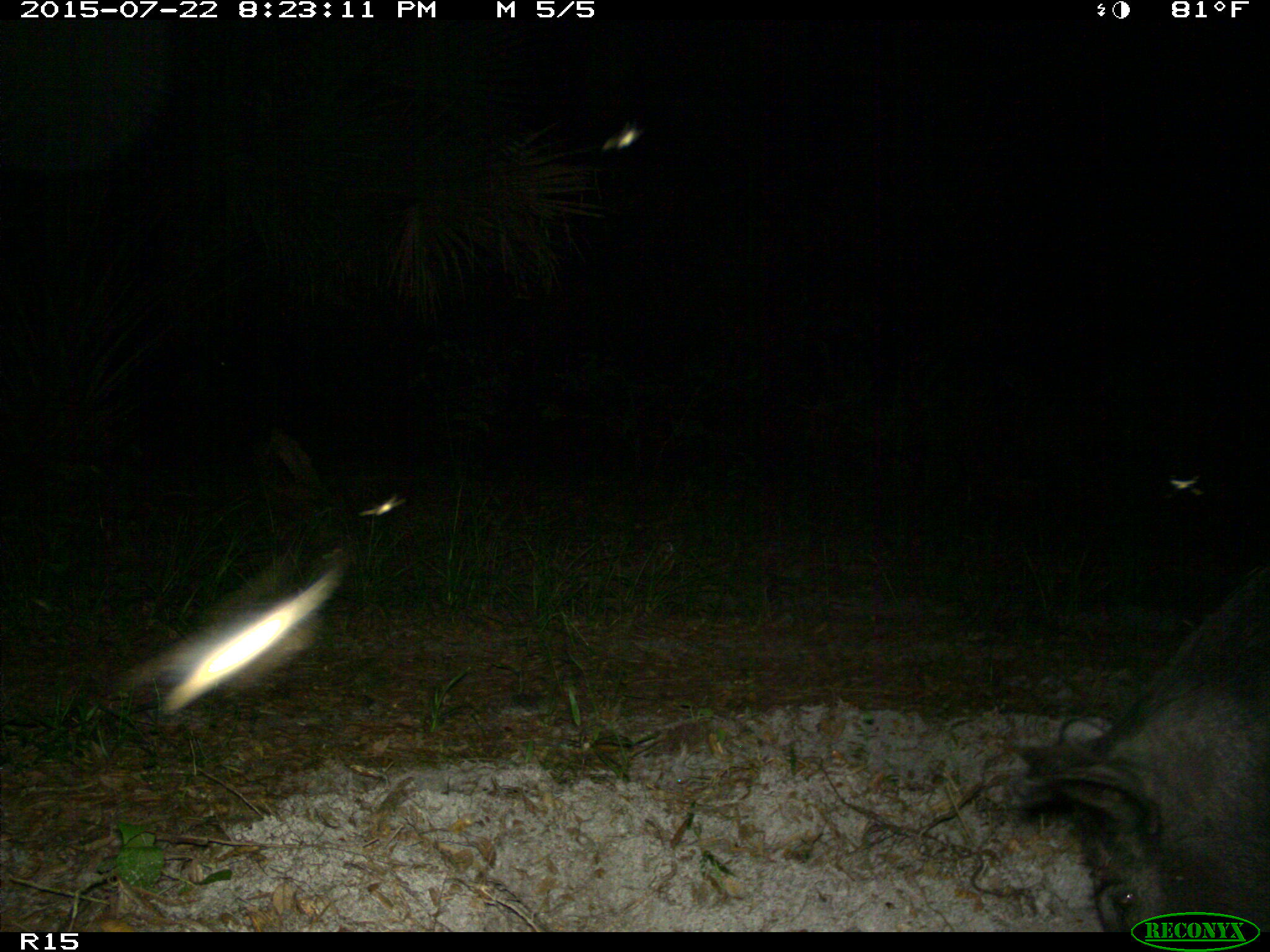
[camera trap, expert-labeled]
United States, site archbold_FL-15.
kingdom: Animalia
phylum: Chordata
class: Mammalia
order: Artiodactyla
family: Suidae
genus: Sus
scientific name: Sus scrofa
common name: wild boar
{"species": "Sus scrofa (wild boar)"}